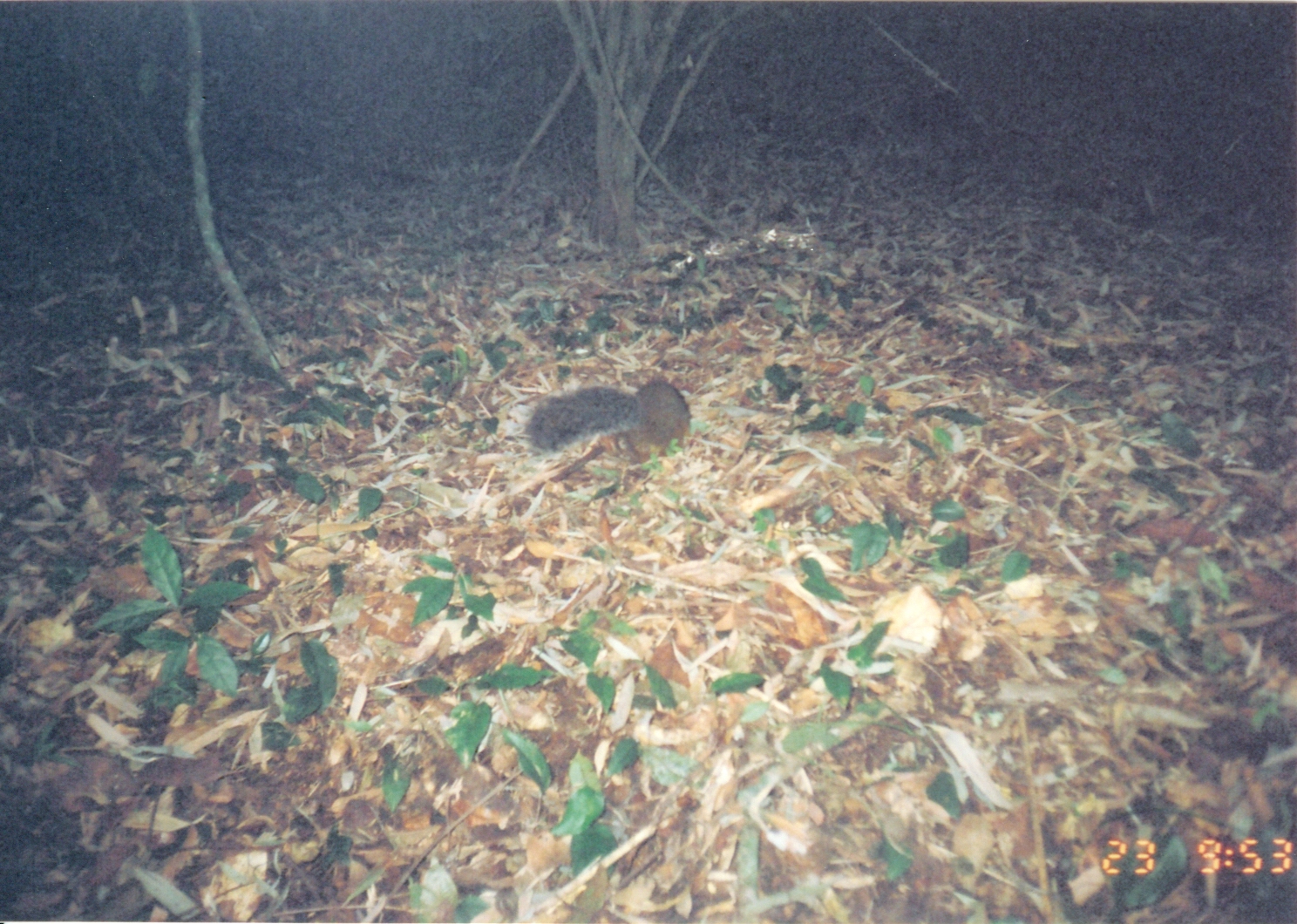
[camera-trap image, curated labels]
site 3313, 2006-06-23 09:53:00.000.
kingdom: Animalia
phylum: Chordata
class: Mammalia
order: Rodentia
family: Sciuridae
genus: Paraxerus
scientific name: Paraxerus vexillarius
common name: swynnerton's bush squirrel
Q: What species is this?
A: Paraxerus vexillarius (swynnerton's bush squirrel).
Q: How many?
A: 1.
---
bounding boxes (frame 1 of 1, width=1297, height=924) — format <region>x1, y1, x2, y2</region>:
paraxerus vexillarius: <region>525, 376, 692, 470</region>